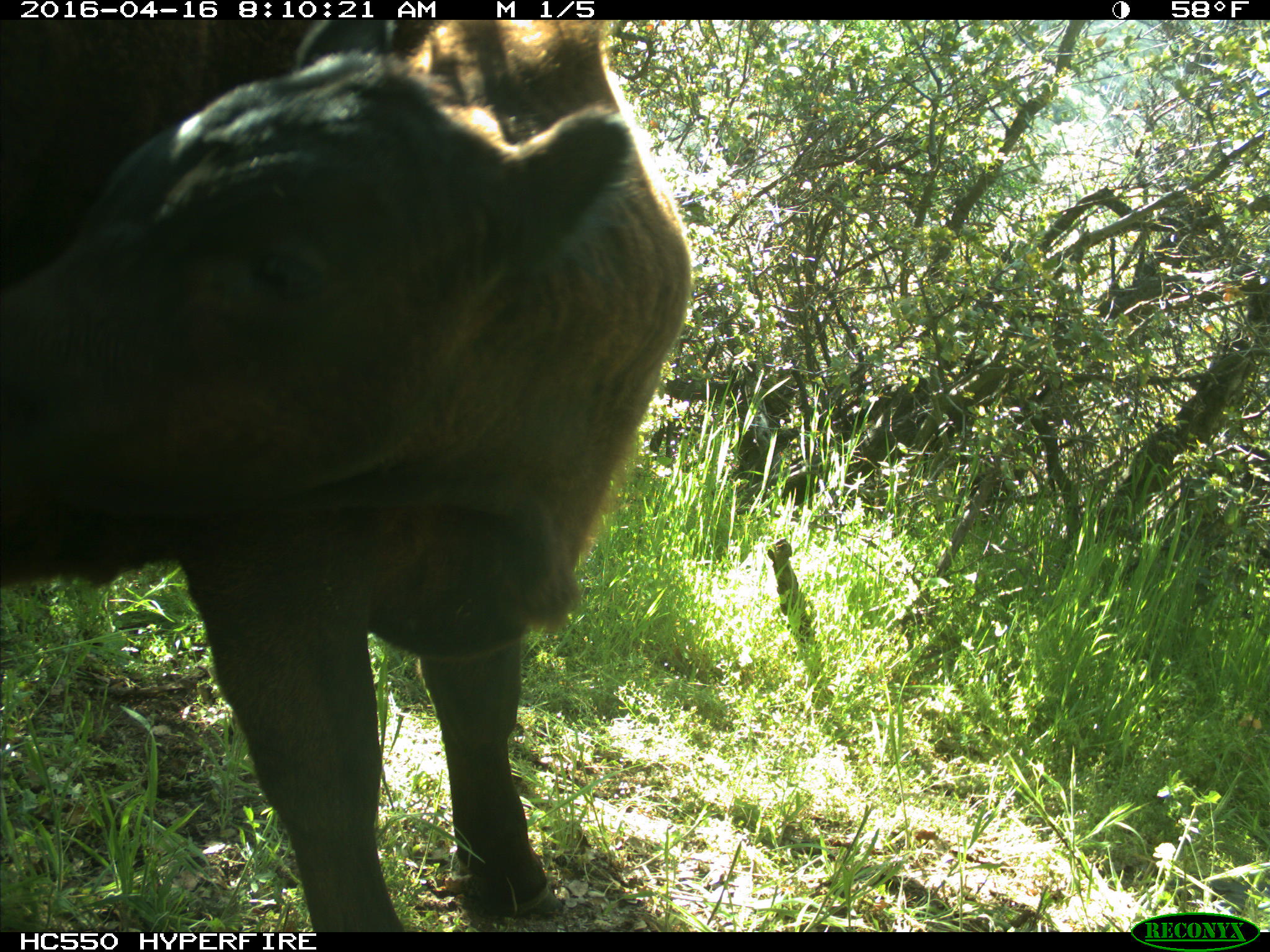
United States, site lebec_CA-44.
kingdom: Animalia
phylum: Chordata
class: Mammalia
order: Artiodactyla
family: Bovidae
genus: Bos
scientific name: Bos taurus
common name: domestic cow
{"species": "Bos taurus (domestic cow)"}